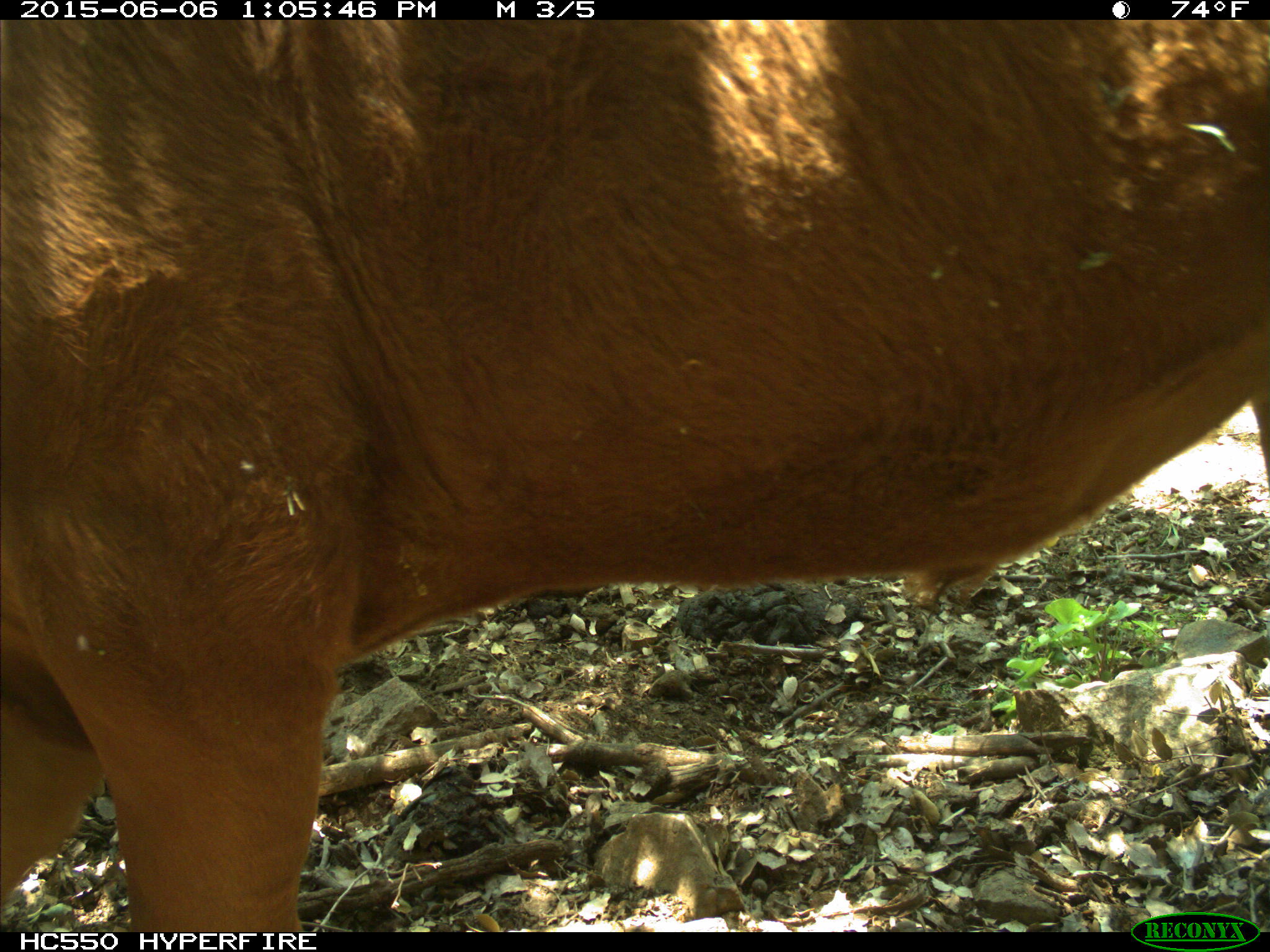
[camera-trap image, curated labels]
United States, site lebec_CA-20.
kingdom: Animalia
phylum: Chordata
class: Mammalia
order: Artiodactyla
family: Bovidae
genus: Bos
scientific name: Bos taurus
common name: domestic cow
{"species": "Bos taurus (domestic cow)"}